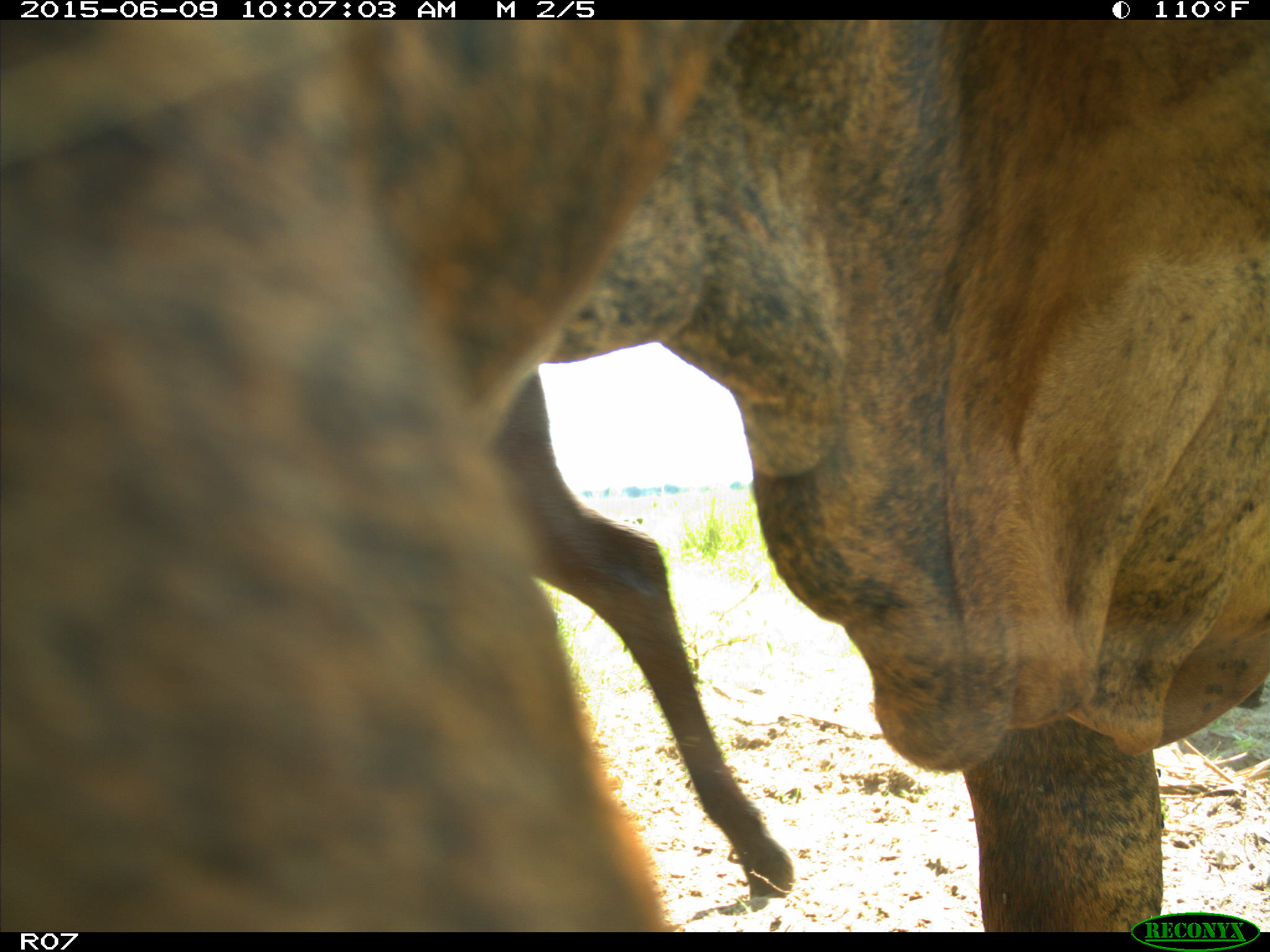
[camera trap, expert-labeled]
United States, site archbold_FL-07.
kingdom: Animalia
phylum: Chordata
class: Mammalia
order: Artiodactyla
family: Bovidae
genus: Bos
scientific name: Bos taurus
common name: domestic cow